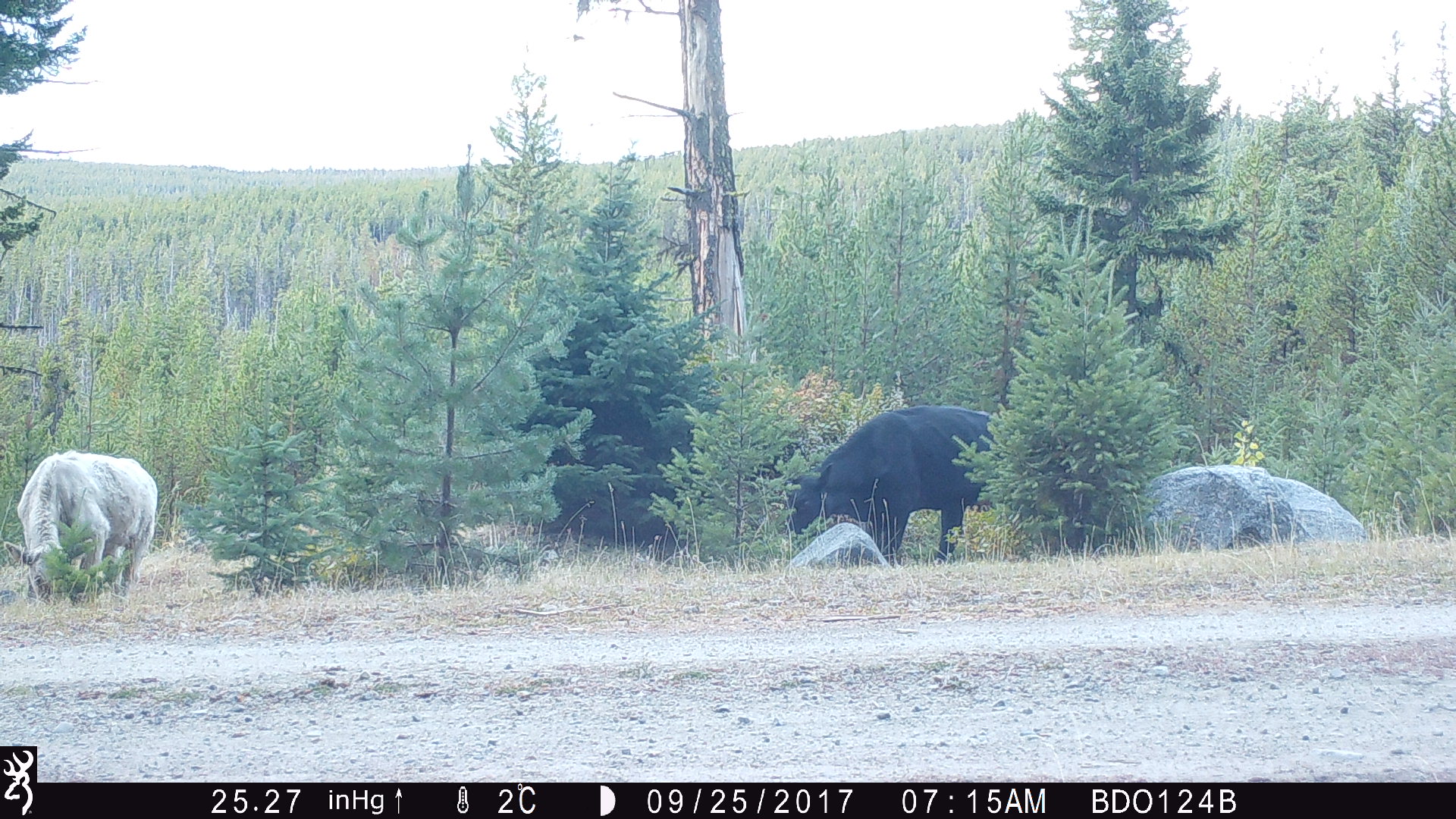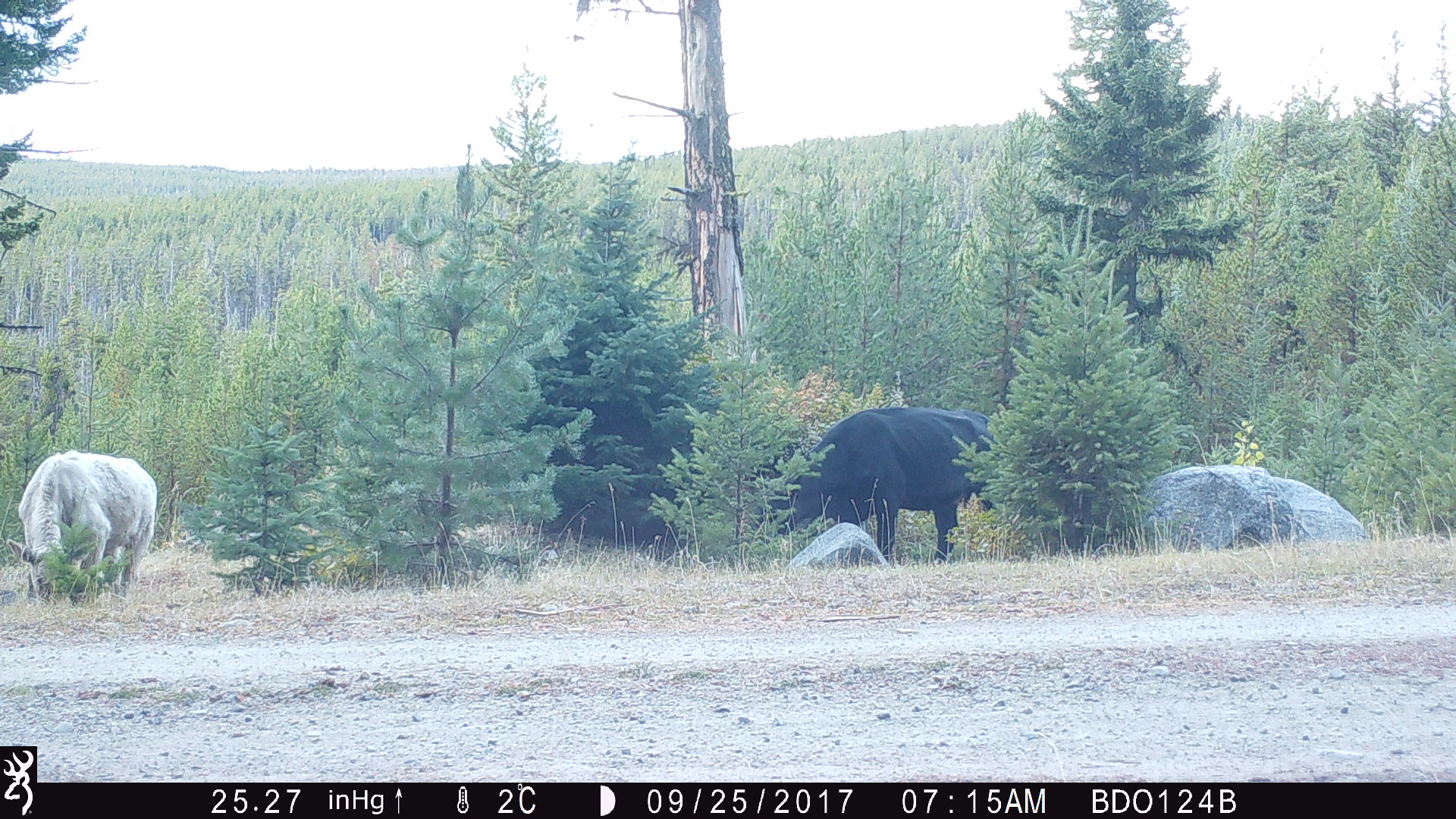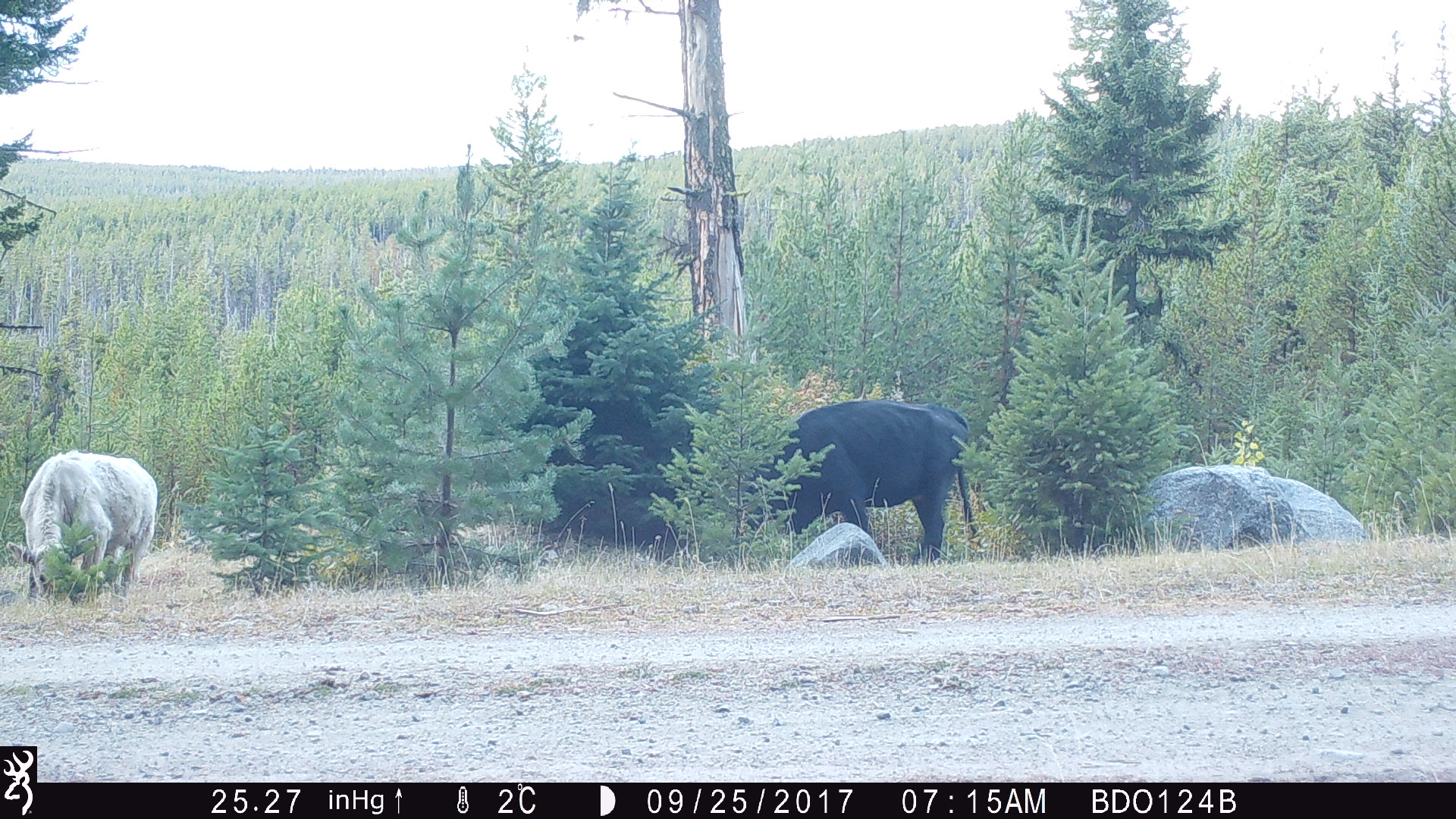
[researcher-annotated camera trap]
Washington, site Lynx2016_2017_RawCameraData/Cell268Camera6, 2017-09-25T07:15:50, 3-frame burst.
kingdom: Animalia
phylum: Chordata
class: Mammalia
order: Artiodactyla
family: Bovidae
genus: Bos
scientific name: Bos taurus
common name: domestic cattle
Domestic cattle (Bos taurus). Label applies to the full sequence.